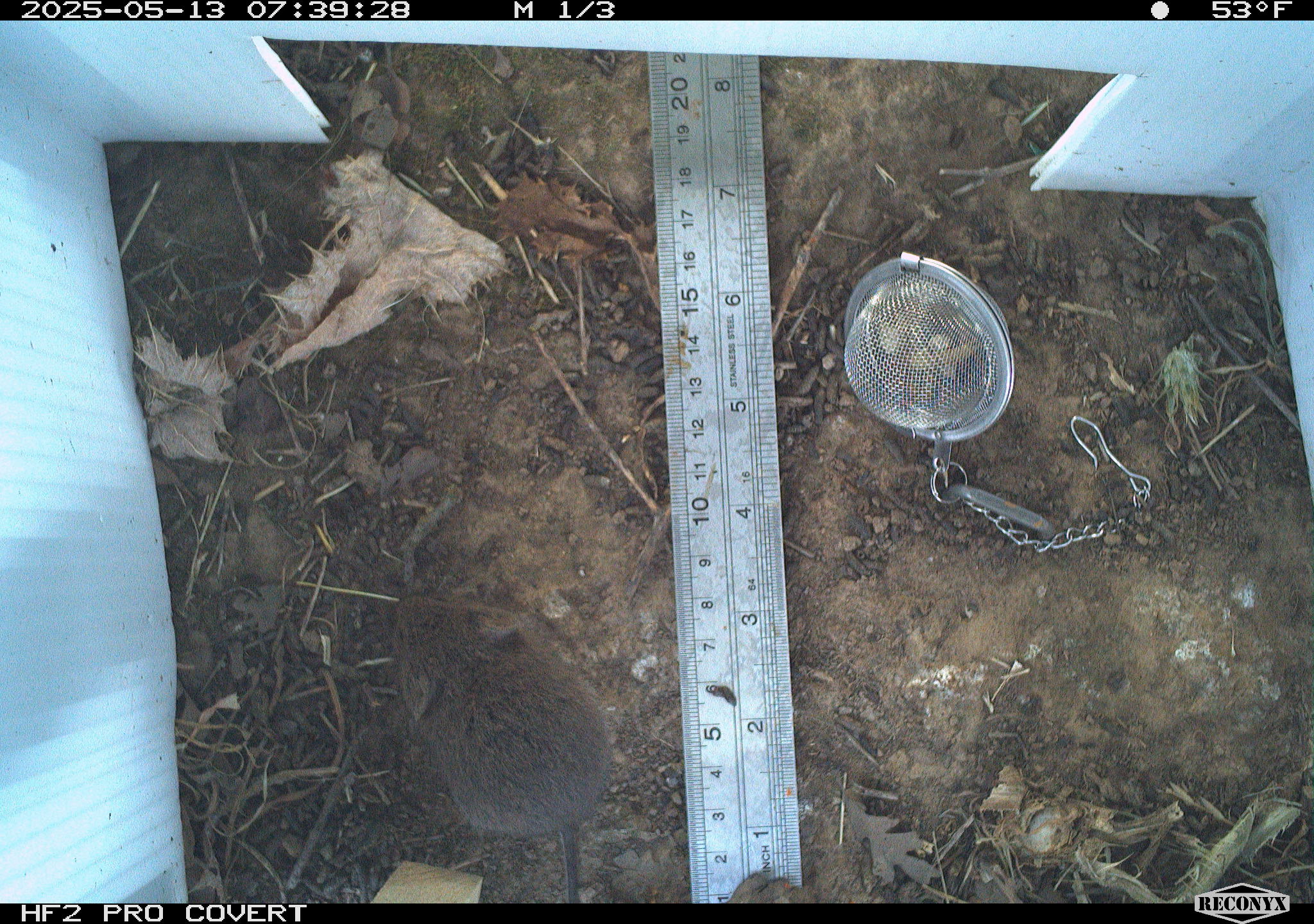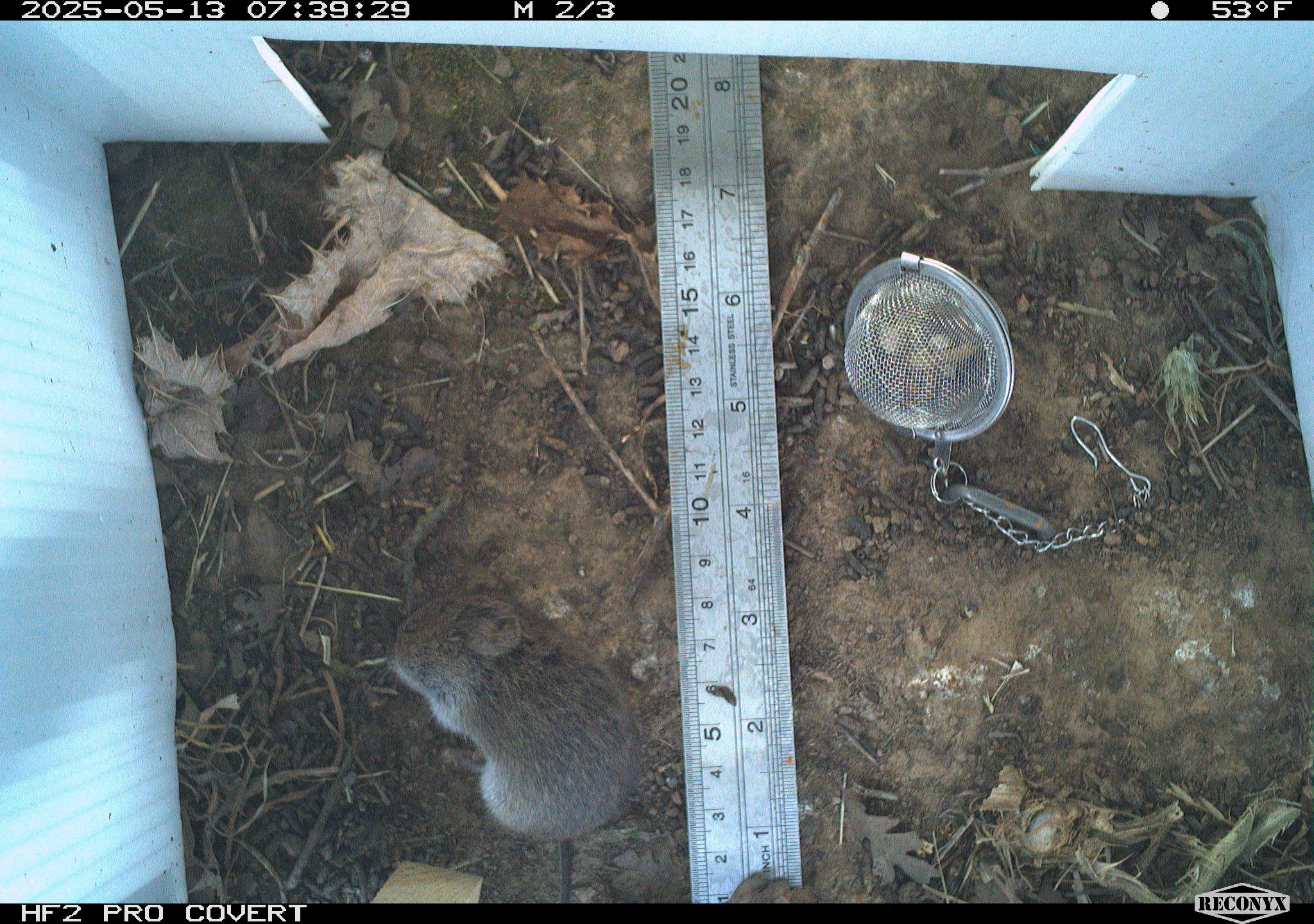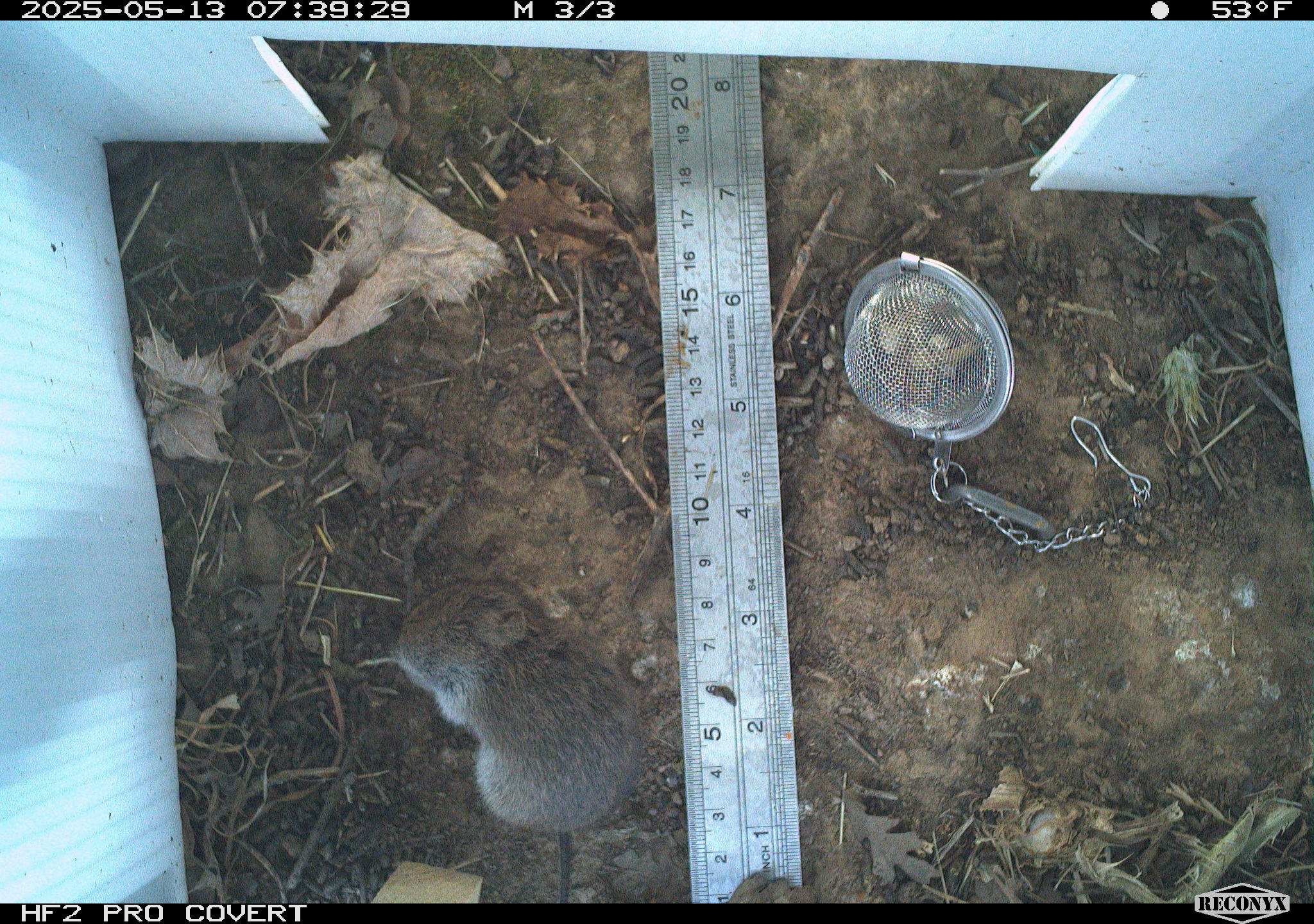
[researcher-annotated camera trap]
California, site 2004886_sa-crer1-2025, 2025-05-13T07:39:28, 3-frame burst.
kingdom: Animalia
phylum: Chordata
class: Mammalia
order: Rodentia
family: Cricetidae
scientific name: Arvicolinae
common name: voles, lemmings, and muskrats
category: arvicolinae subfamily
Arvicolinae subfamily (voles, lemmings, and muskrats) (Arvicolinae).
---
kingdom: Animalia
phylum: Chordata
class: Mammalia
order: Rodentia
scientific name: Rodentia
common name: rodent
Rodent (Rodentia).